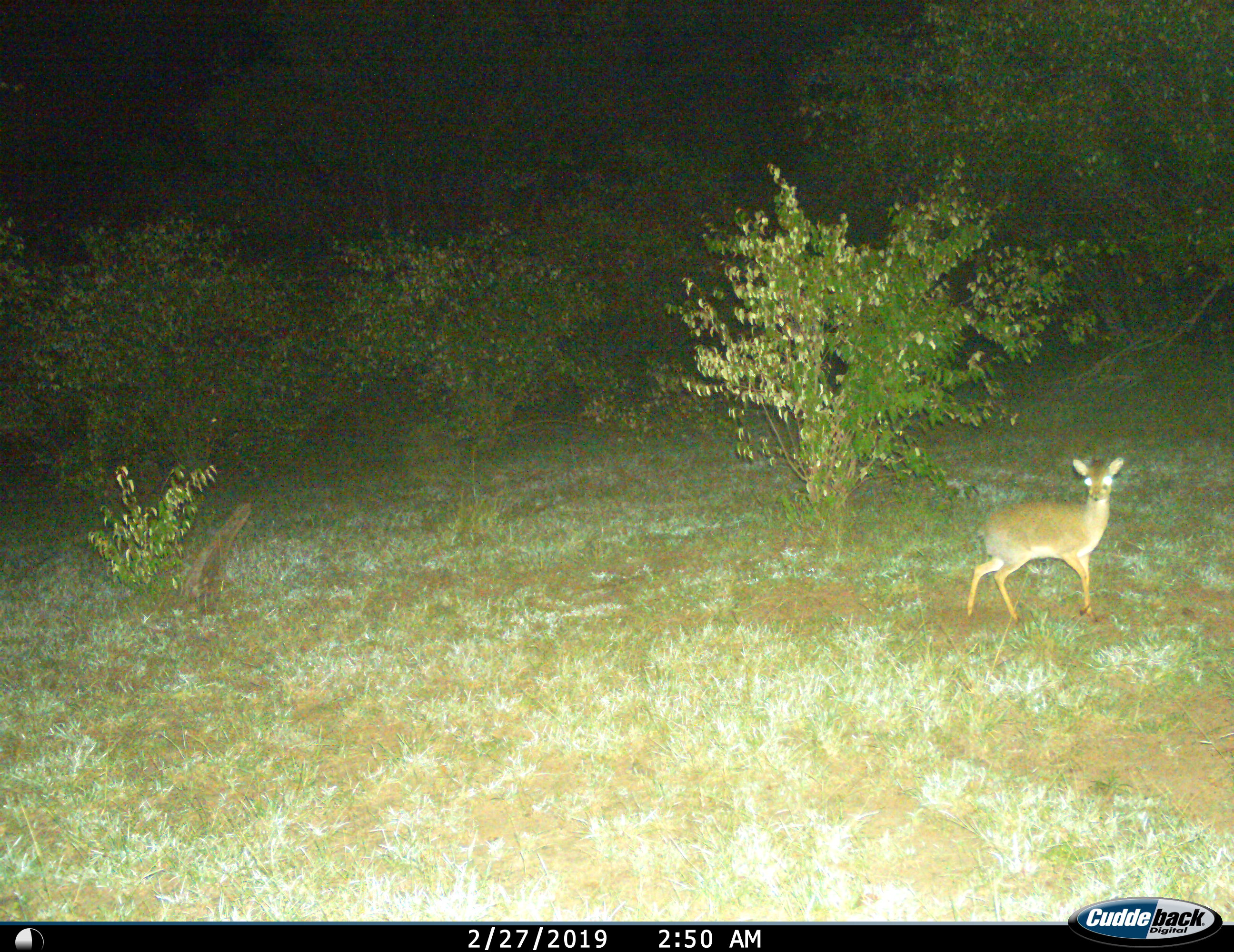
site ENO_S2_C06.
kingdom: Animalia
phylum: Chordata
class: Mammalia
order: Artiodactyla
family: Bovidae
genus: Madoqua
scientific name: Madoqua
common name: dik-dik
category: dikdik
Dikdik (dik-dik) (Madoqua), count 1. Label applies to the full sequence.